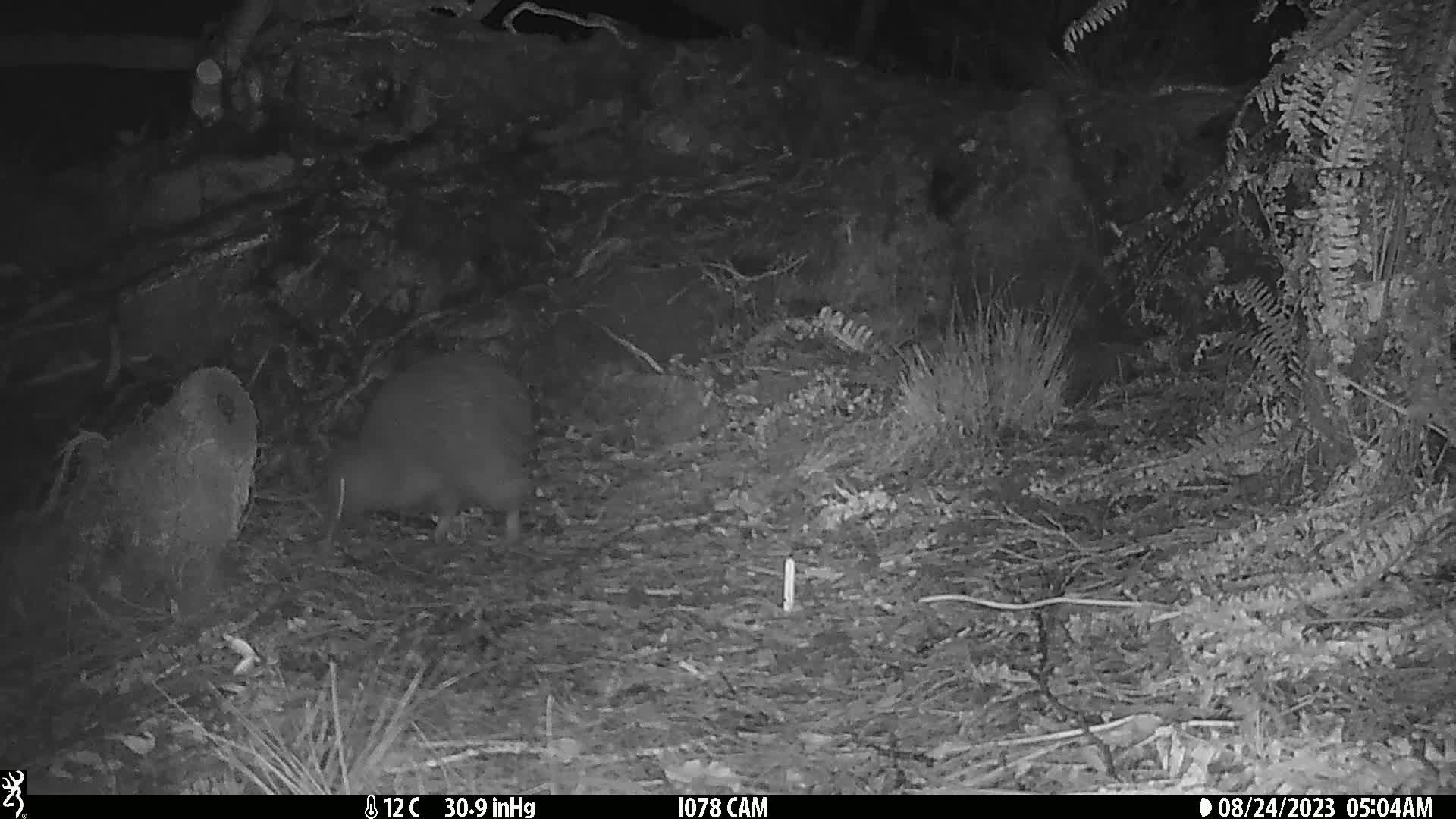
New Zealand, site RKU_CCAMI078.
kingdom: Animalia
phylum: Chordata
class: Aves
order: Apterygiformes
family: Apterygidae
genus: Apteryx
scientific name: Apteryx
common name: kiwi